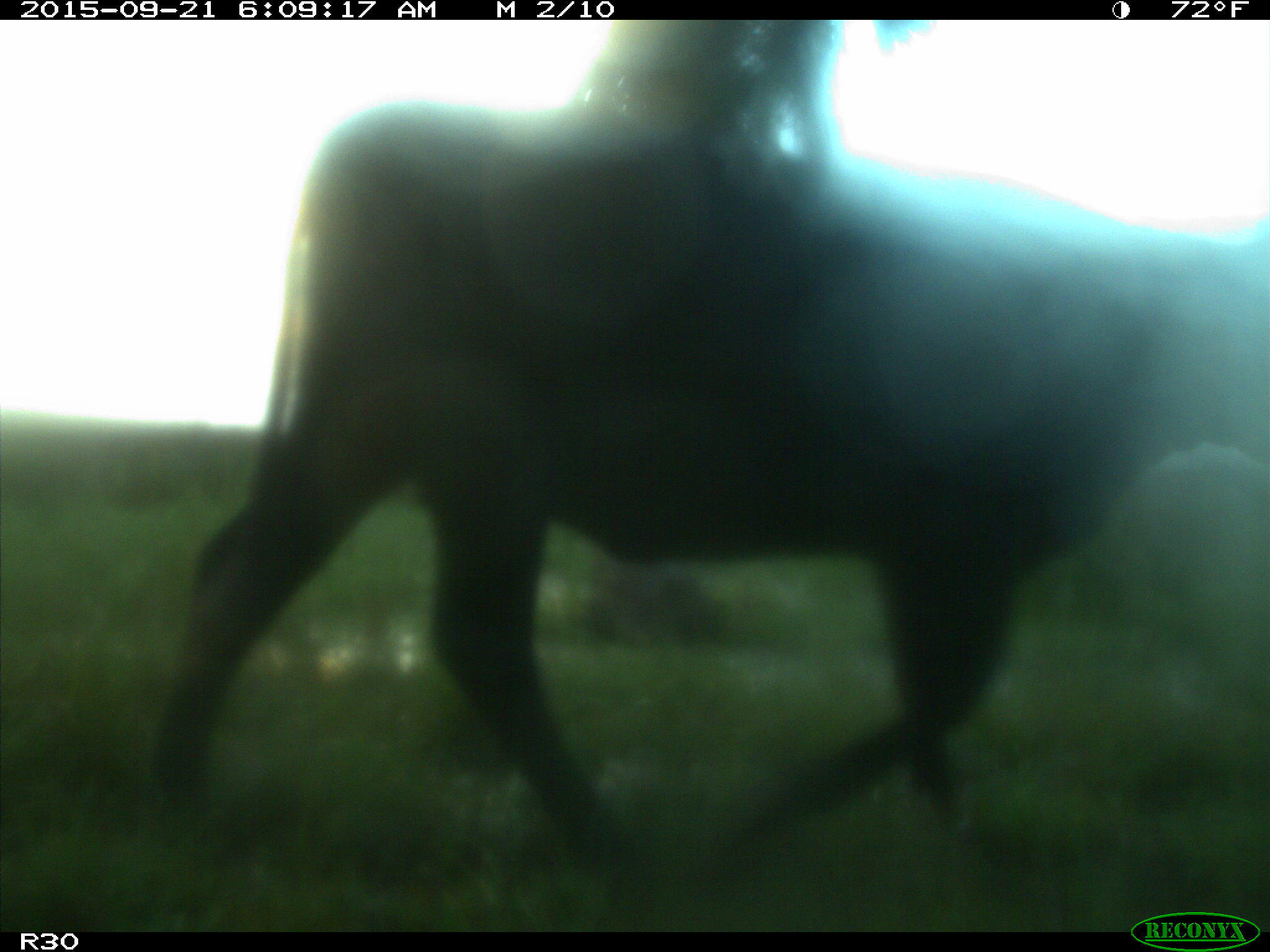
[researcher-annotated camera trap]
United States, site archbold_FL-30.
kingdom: Animalia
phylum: Chordata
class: Mammalia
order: Artiodactyla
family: Bovidae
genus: Bos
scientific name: Bos taurus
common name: domestic cow